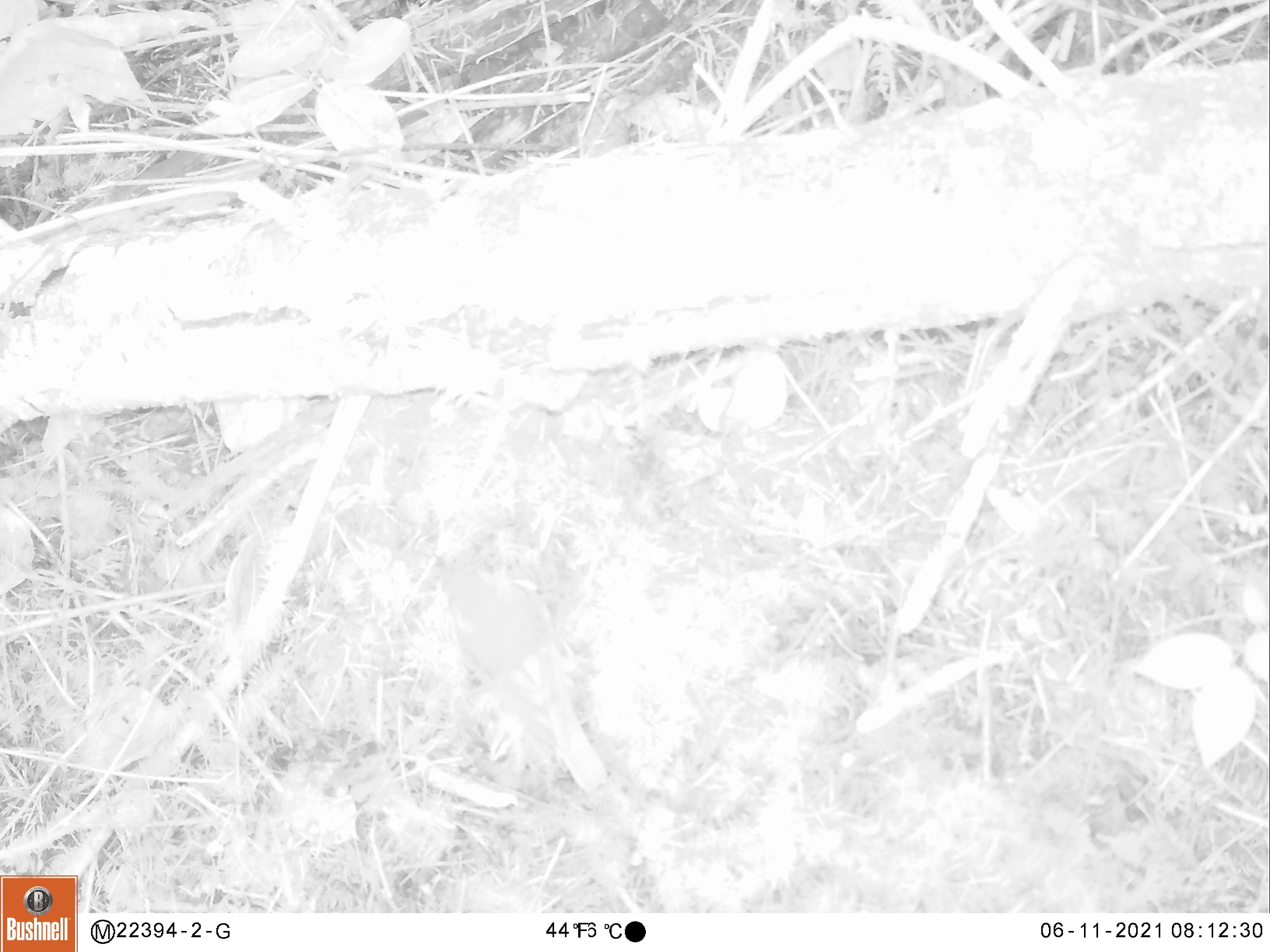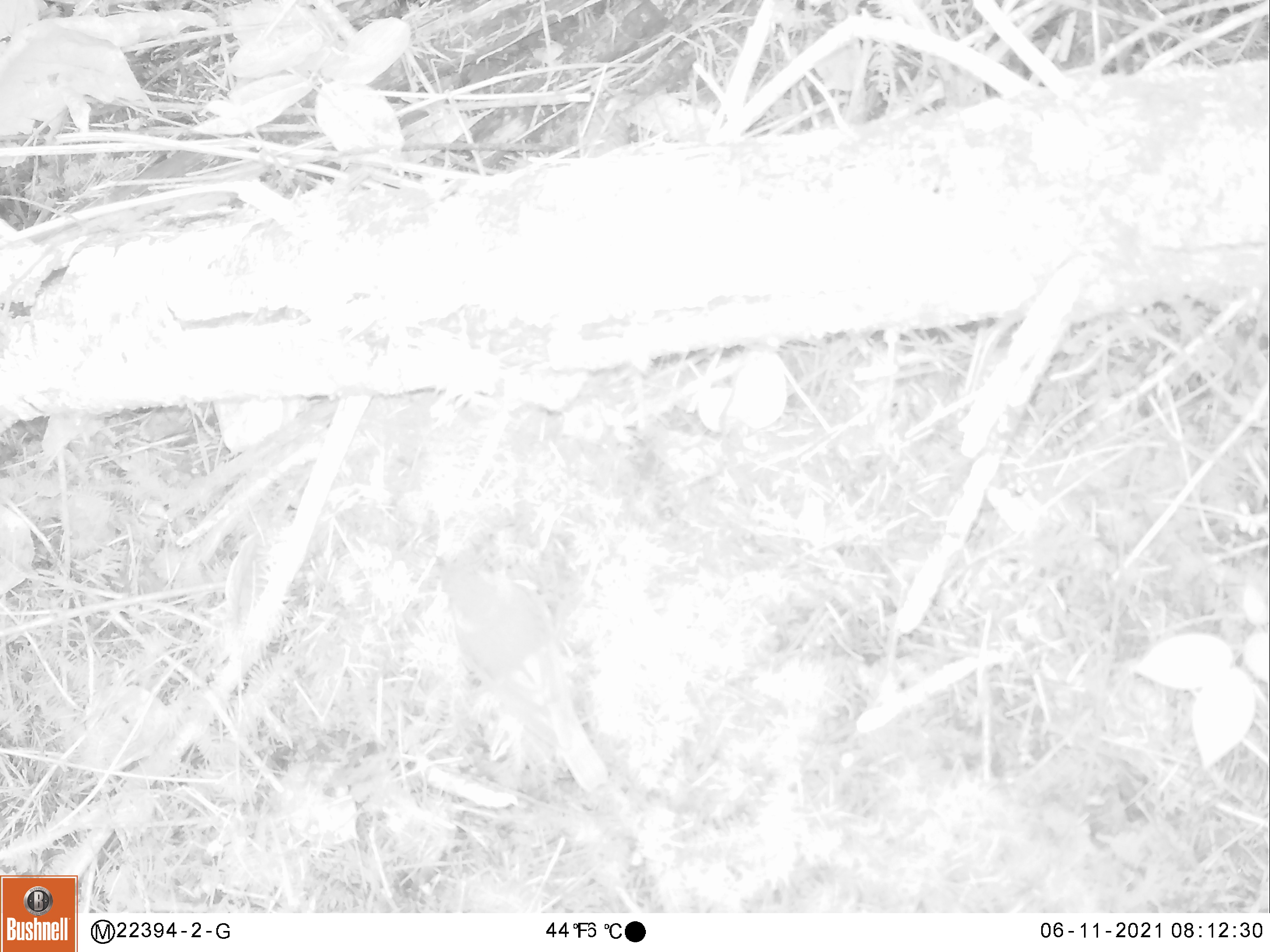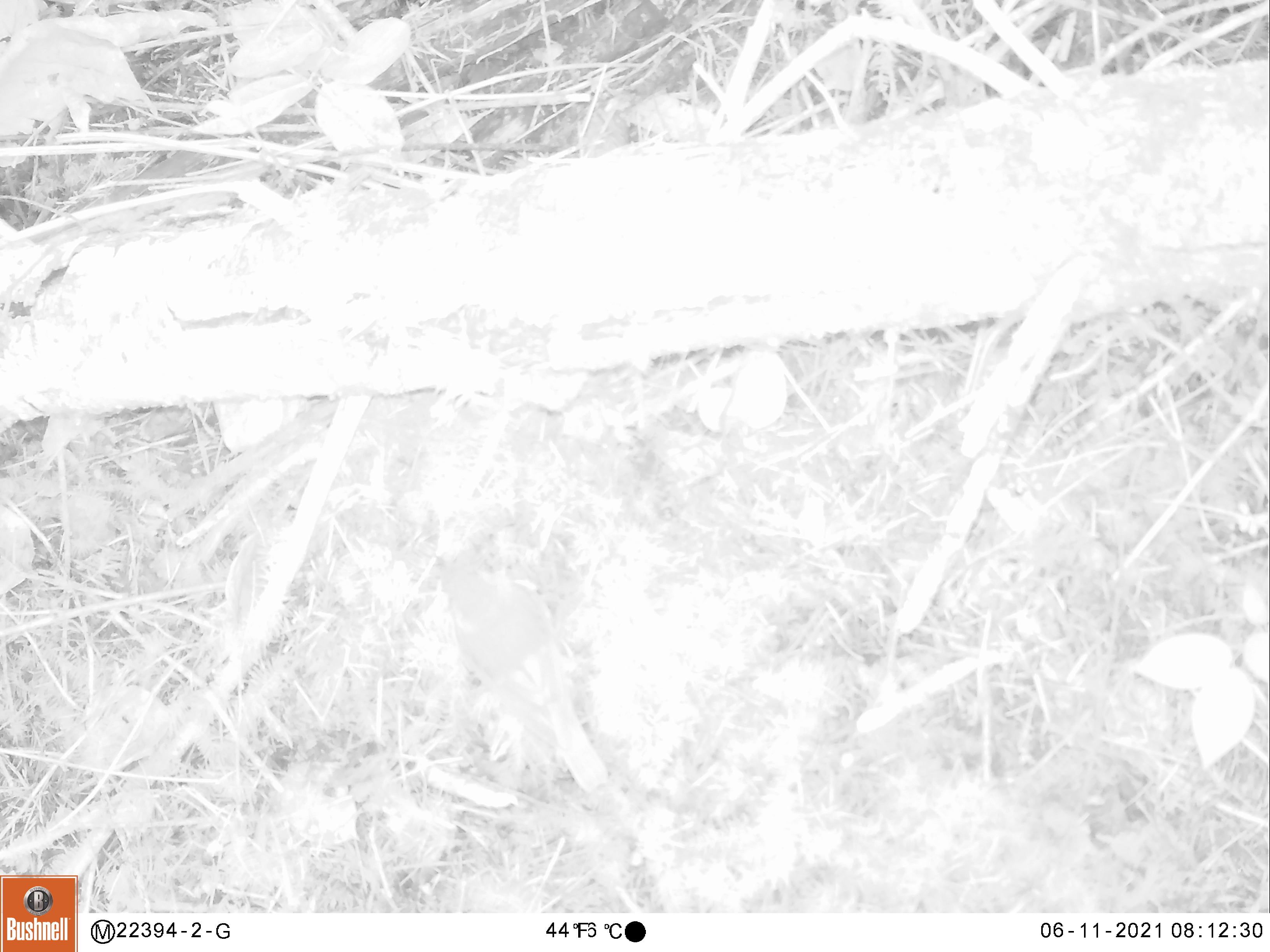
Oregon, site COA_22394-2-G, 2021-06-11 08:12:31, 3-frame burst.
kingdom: Animalia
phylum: Chordata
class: Aves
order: Passeriformes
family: Turdidae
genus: Catharus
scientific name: Catharus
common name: brown thrushes and nightingale-thrushes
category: catharus species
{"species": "catharus species (brown thrushes and nightingale-thrushes) (Catharus)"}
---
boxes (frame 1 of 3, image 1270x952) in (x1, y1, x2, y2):
catharus species: (377, 503, 646, 824)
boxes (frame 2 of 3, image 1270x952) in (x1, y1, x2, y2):
catharus species: (406, 513, 641, 834)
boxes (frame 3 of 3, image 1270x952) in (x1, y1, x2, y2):
catharus species: (391, 518, 635, 822)